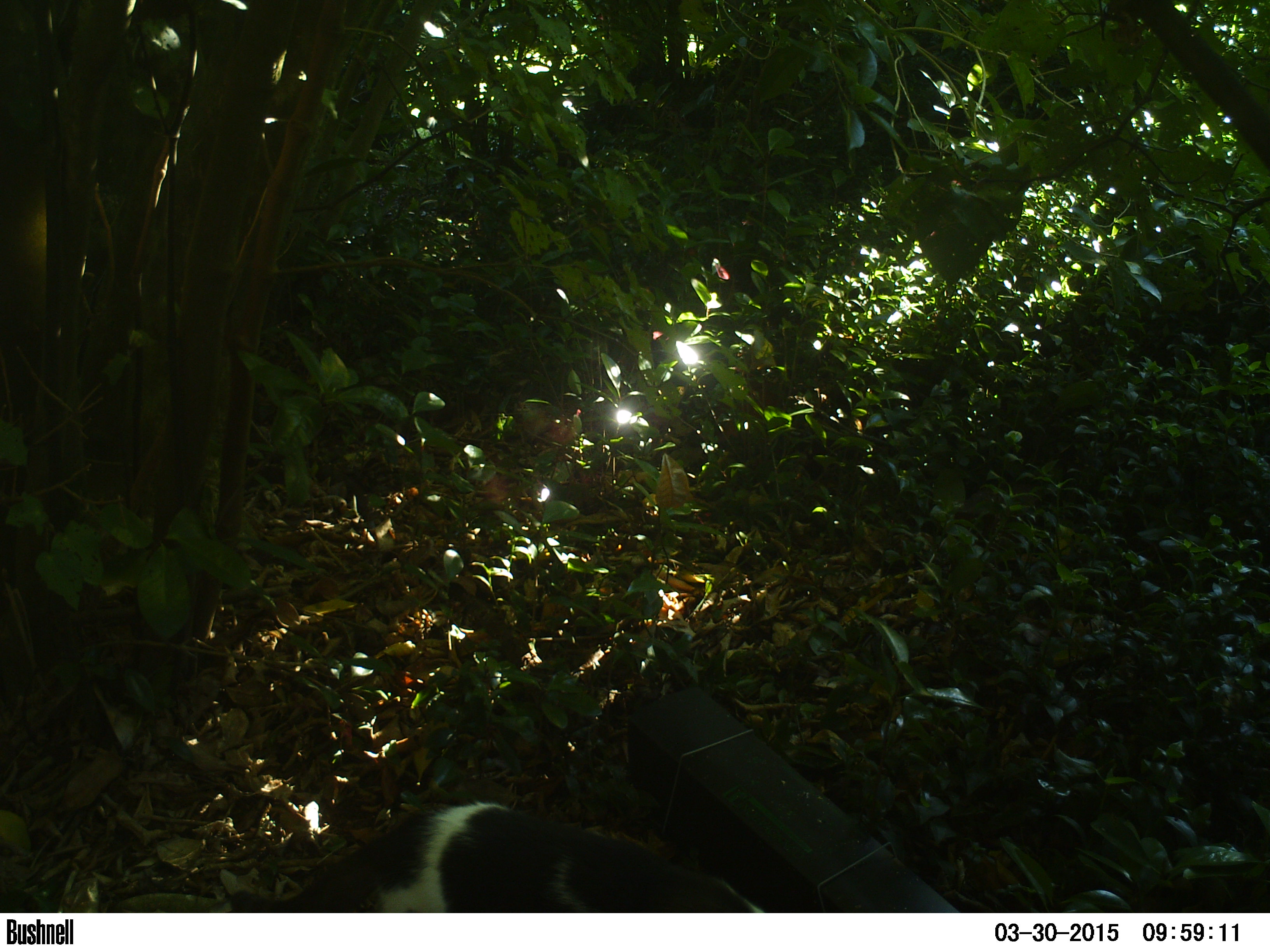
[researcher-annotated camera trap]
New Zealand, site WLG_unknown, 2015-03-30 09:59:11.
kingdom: Animalia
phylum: Chordata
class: Mammalia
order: Carnivora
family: Felidae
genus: Felis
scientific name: Felis catus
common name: domestic cat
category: cat